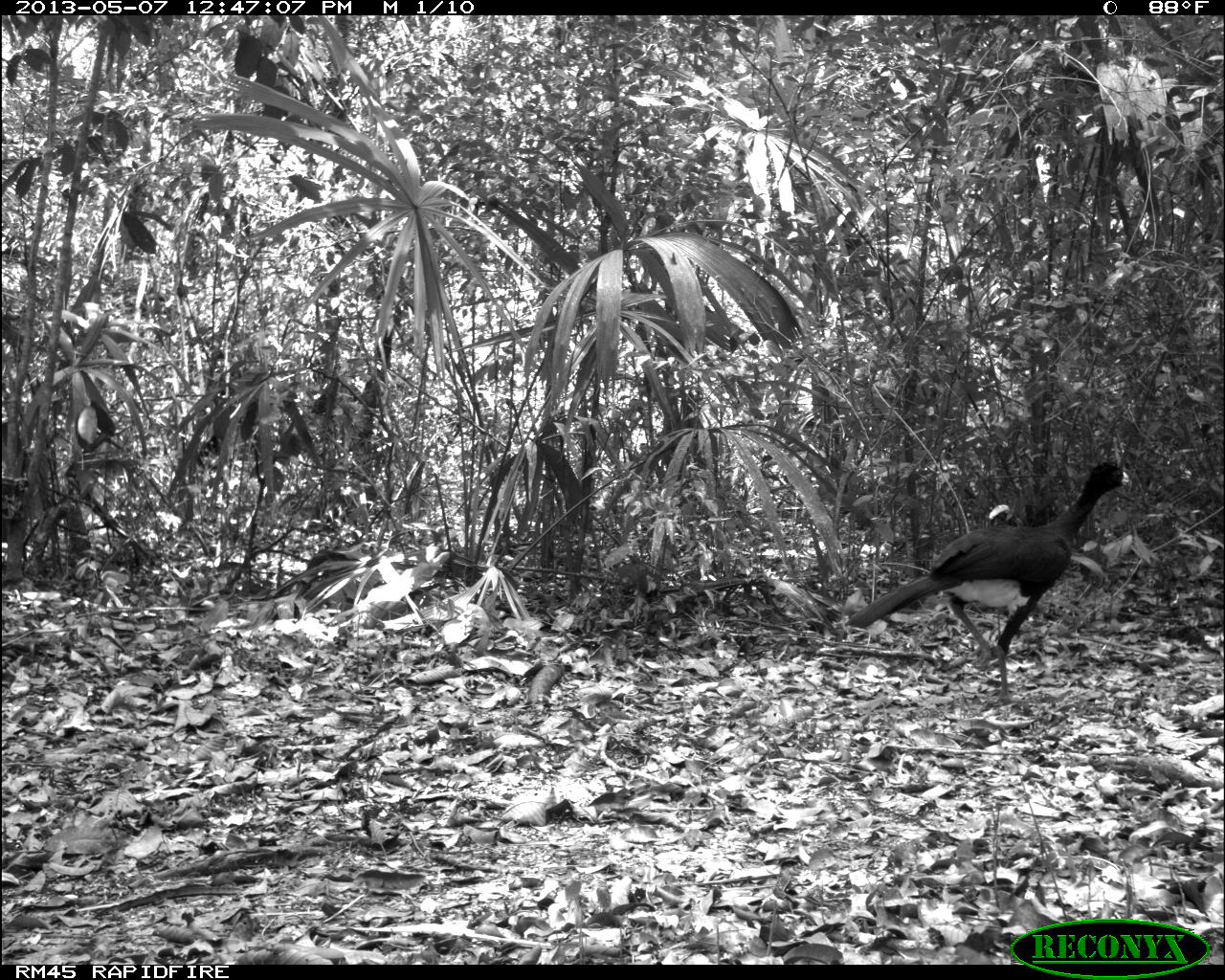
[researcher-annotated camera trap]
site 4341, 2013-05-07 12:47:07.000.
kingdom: Animalia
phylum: Chordata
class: Aves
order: Galliformes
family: Cracidae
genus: Crax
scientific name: Crax rubra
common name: great curassow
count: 1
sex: male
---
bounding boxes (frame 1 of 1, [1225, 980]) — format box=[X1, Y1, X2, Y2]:
crax rubra: box=[845, 463, 1130, 705]